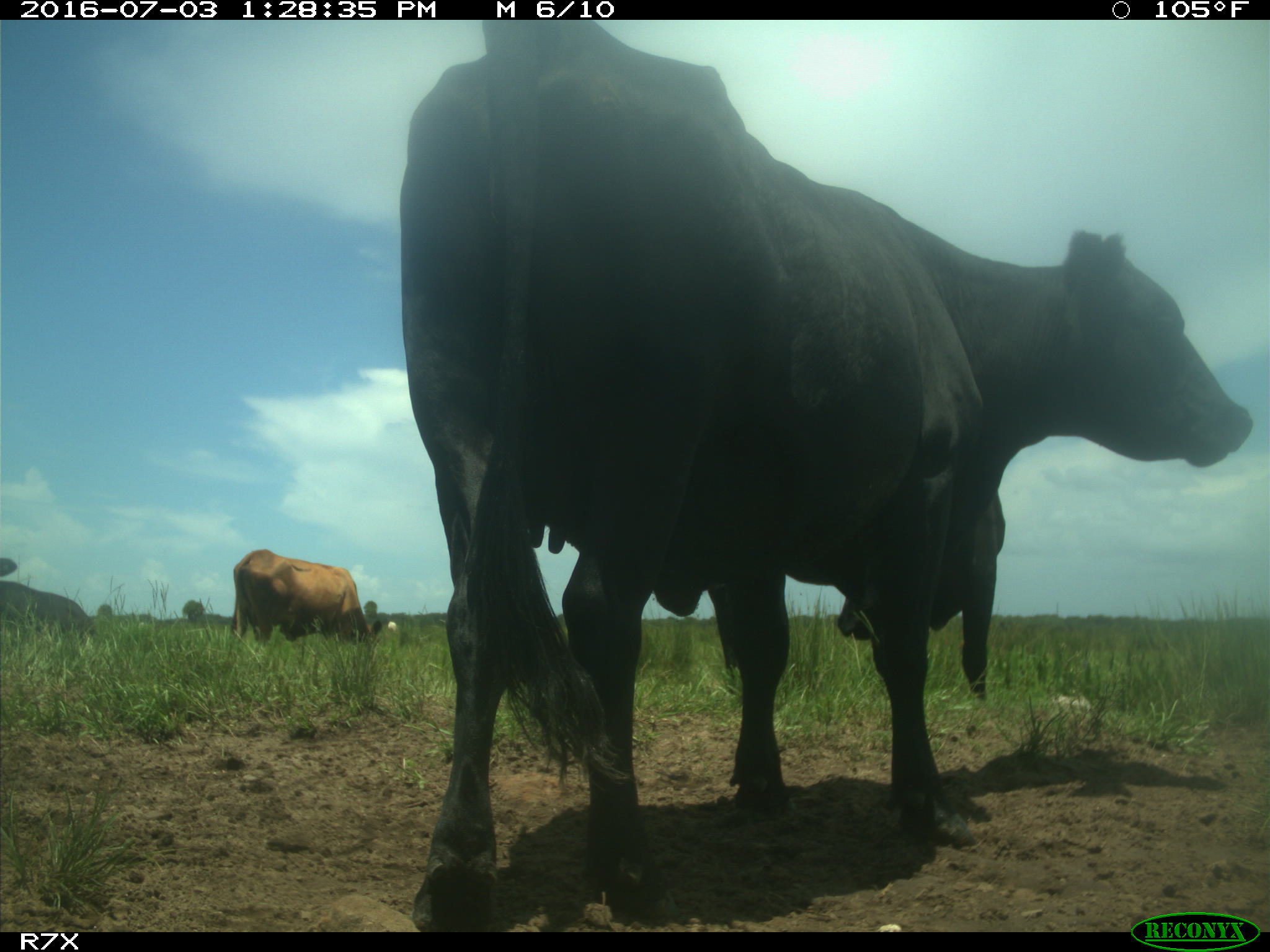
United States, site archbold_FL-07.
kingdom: Animalia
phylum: Chordata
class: Mammalia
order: Artiodactyla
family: Bovidae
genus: Bos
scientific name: Bos taurus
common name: domestic cow